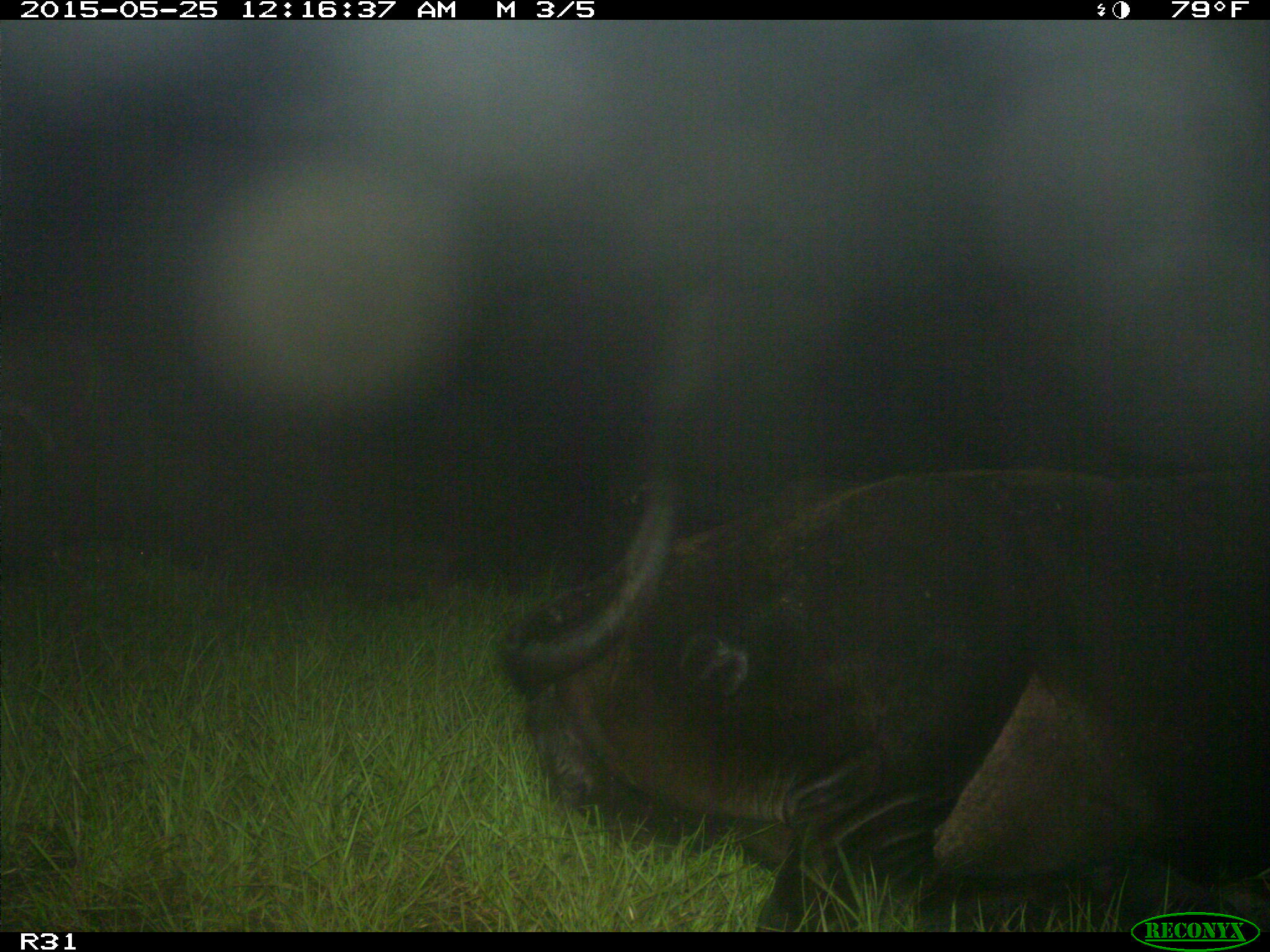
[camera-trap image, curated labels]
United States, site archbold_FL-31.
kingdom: Animalia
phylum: Chordata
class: Mammalia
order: Artiodactyla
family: Bovidae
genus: Bos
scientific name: Bos taurus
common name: domestic cow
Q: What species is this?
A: Bos taurus (domestic cow).